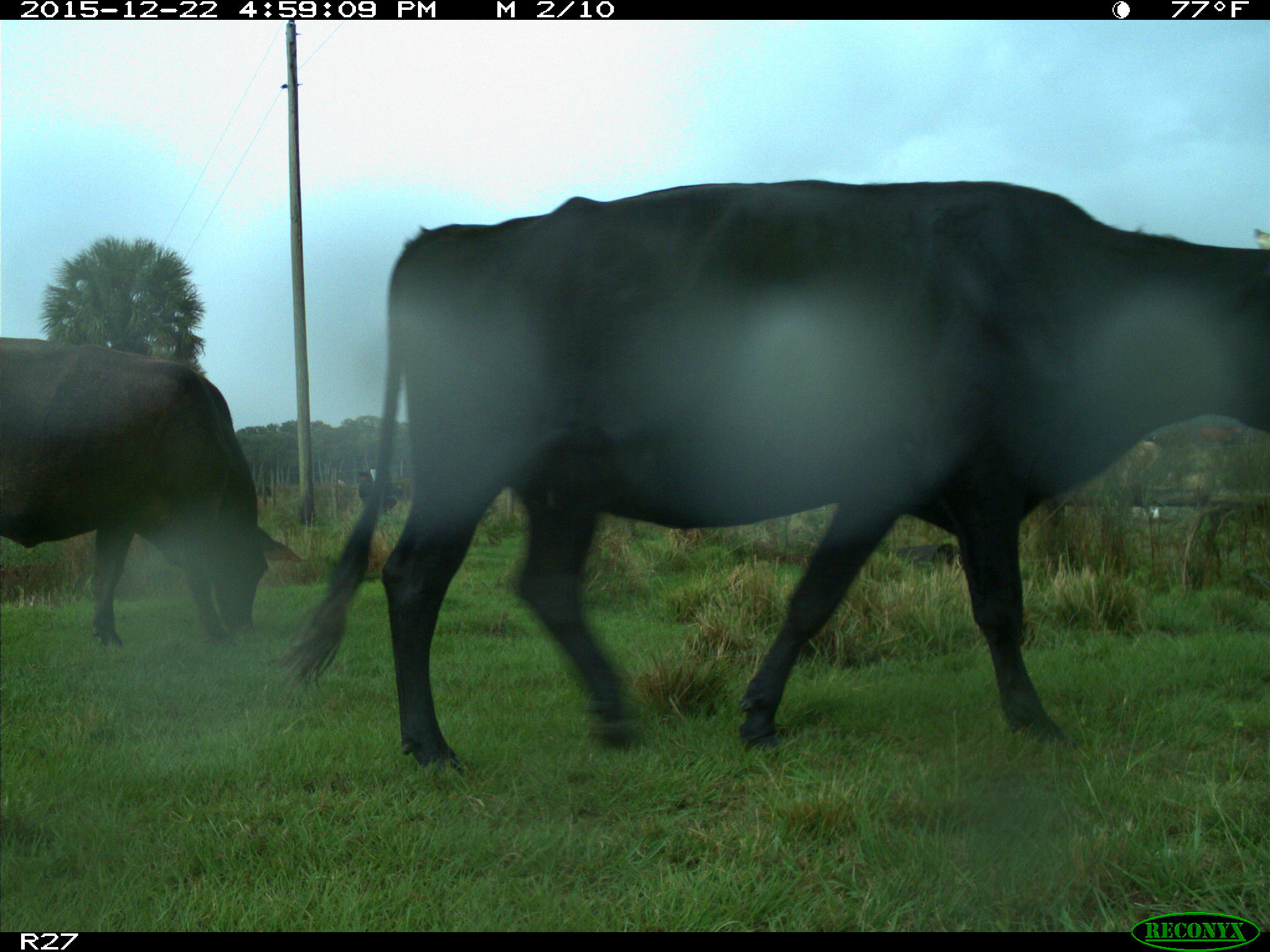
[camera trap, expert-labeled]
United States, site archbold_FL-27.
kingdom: Animalia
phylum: Chordata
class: Mammalia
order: Artiodactyla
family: Bovidae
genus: Bos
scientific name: Bos taurus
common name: domestic cow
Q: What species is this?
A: Bos taurus (domestic cow).